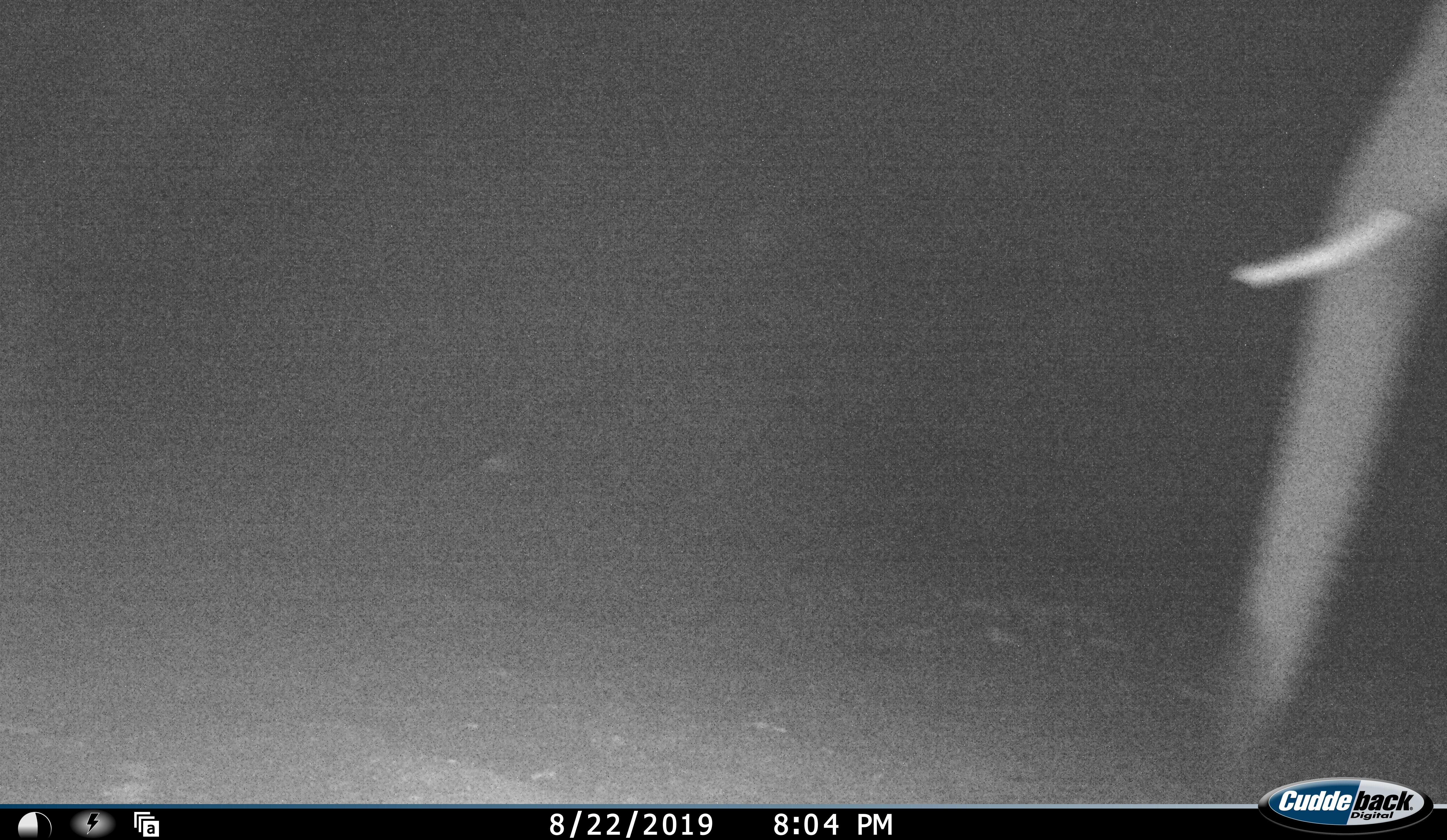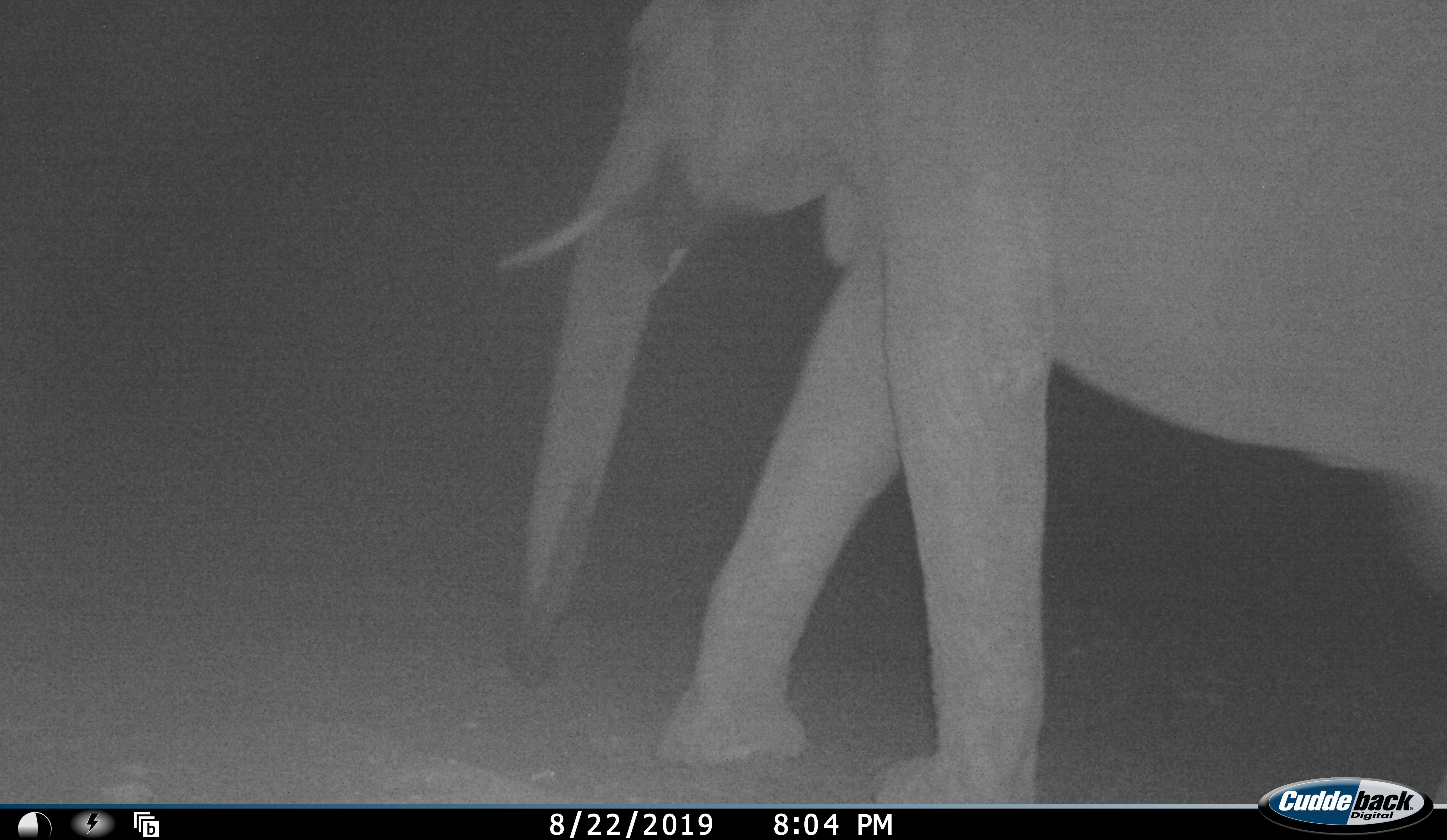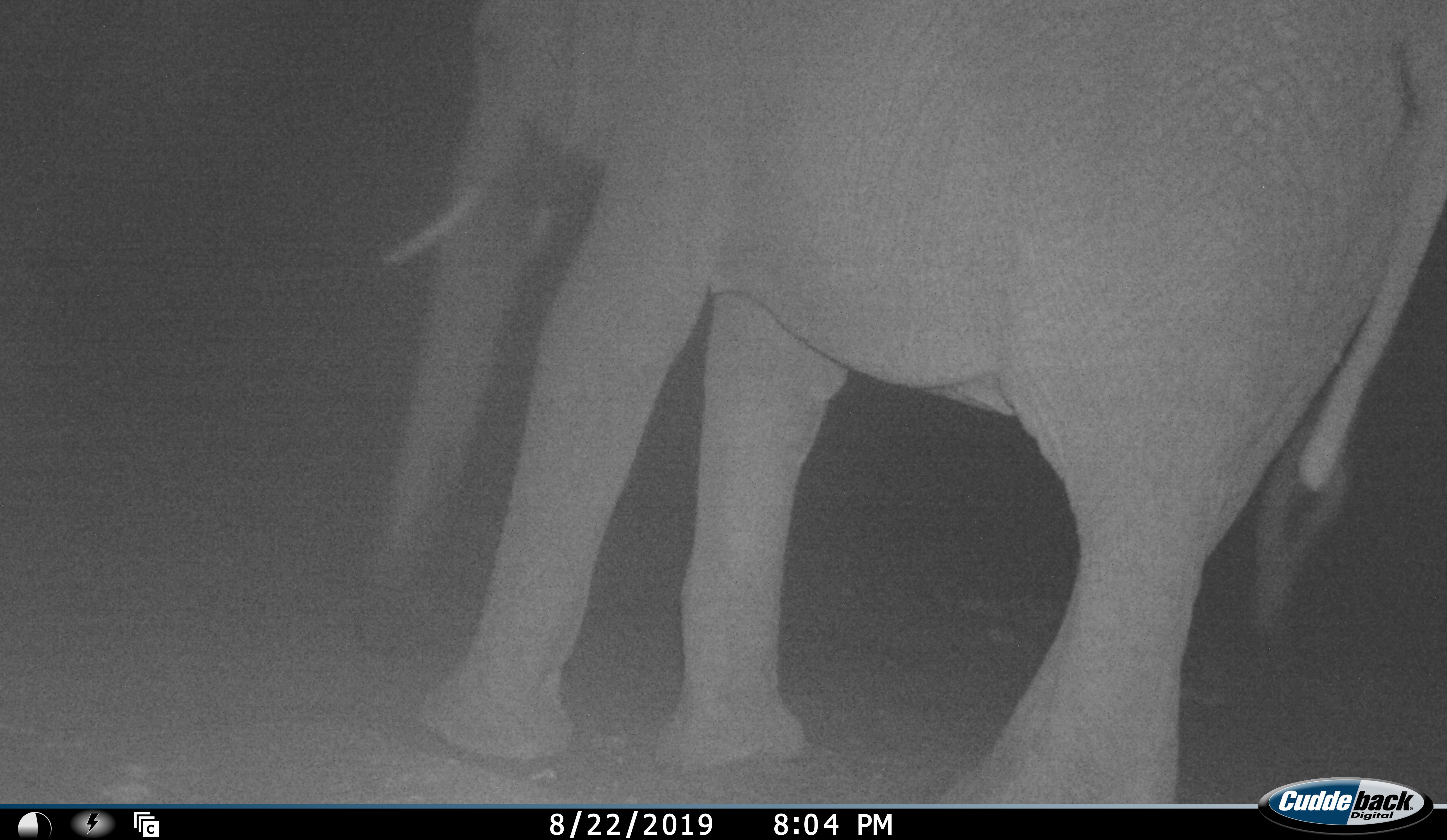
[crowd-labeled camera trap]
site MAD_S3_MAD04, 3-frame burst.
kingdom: Animalia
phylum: Chordata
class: Mammalia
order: Proboscidea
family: Elephantidae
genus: Loxodonta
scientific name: Loxodonta africana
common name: african bush elephant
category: elephant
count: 1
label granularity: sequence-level